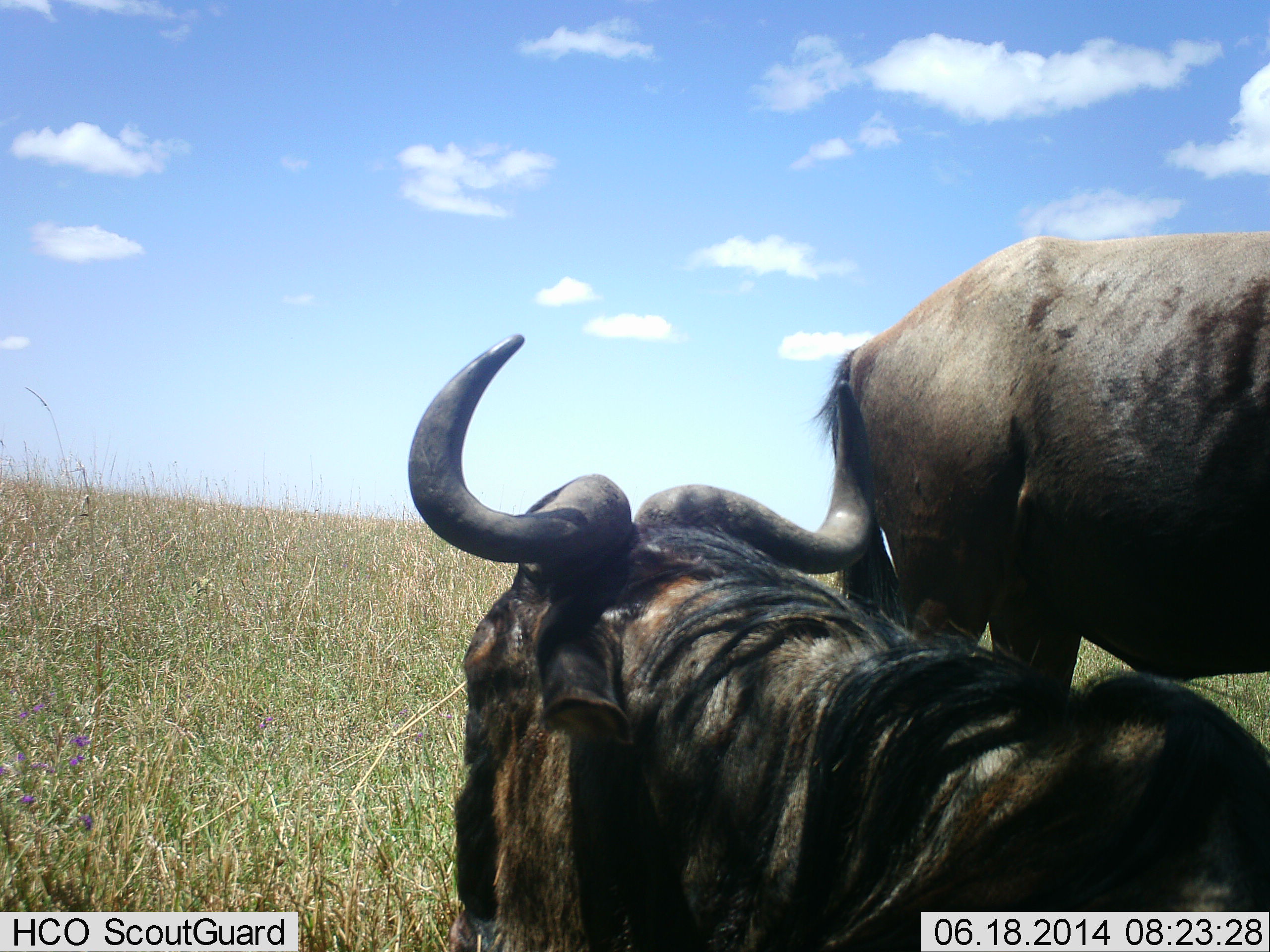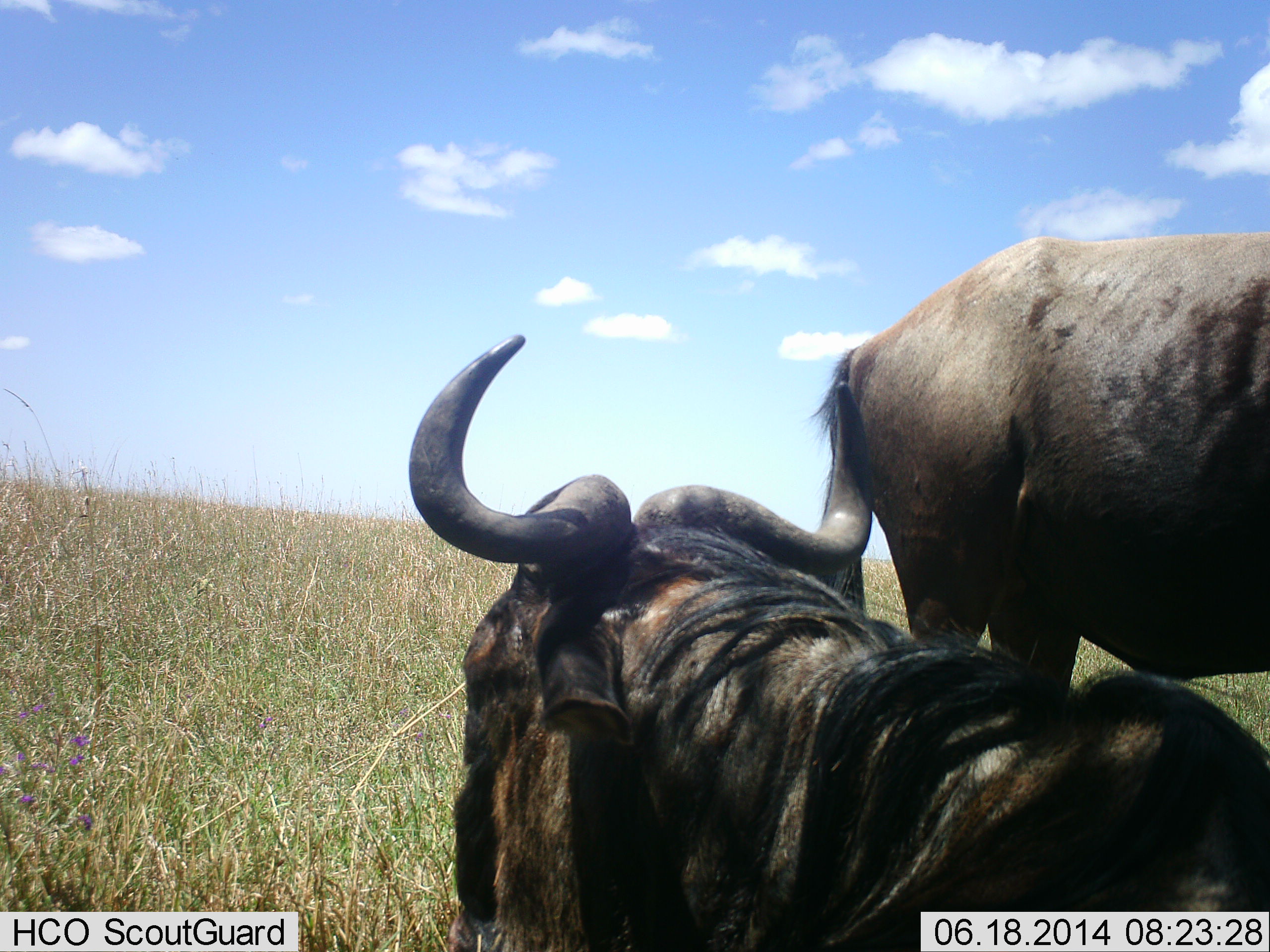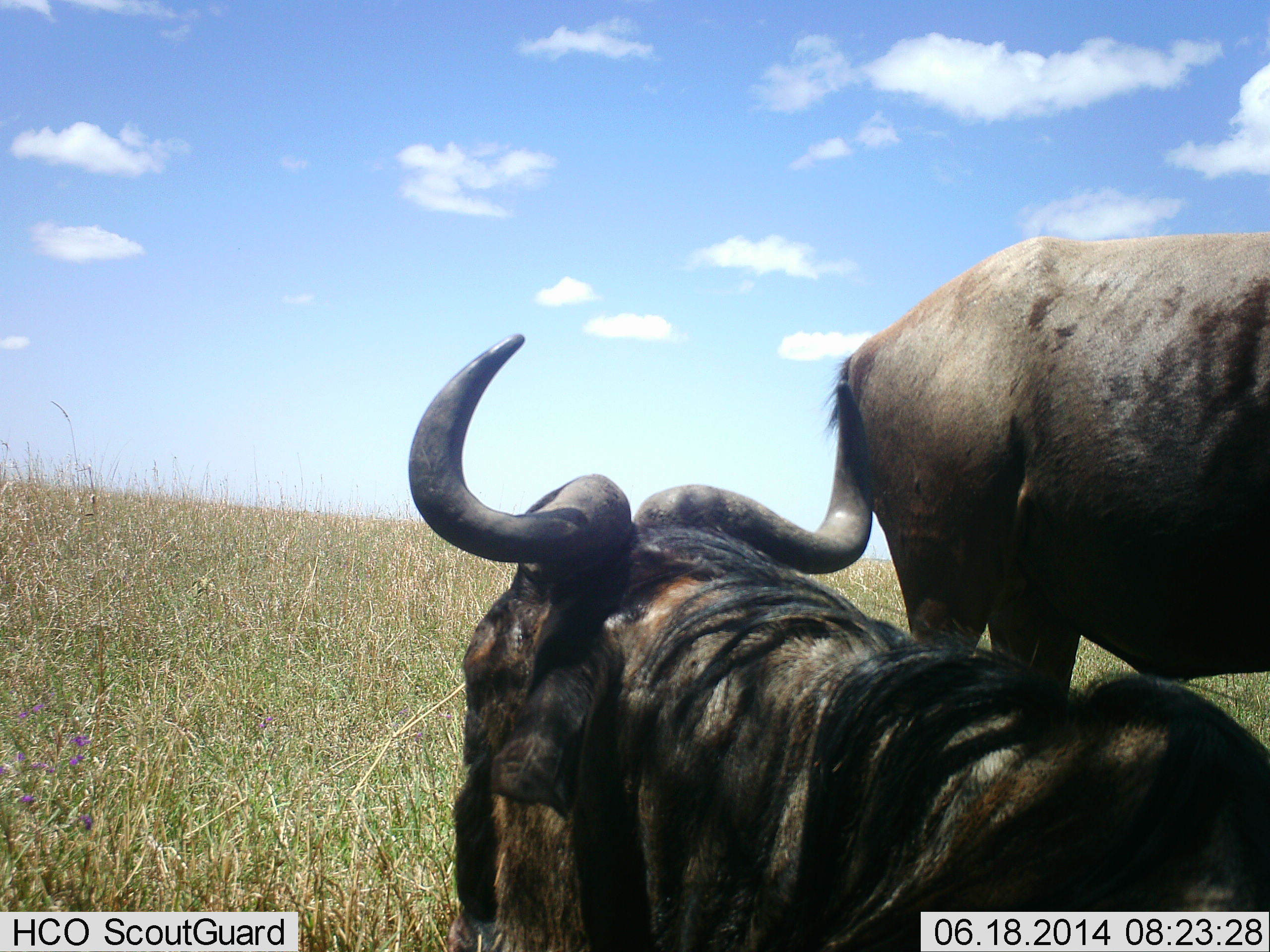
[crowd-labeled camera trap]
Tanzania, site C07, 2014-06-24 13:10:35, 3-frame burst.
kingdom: Animalia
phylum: Chordata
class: Mammalia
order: Artiodactyla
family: Bovidae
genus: Connochaetes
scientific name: Connochaetes taurinus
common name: blue wildebeest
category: wildebeest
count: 2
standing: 90%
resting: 90%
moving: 0%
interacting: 0%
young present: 0%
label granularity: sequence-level